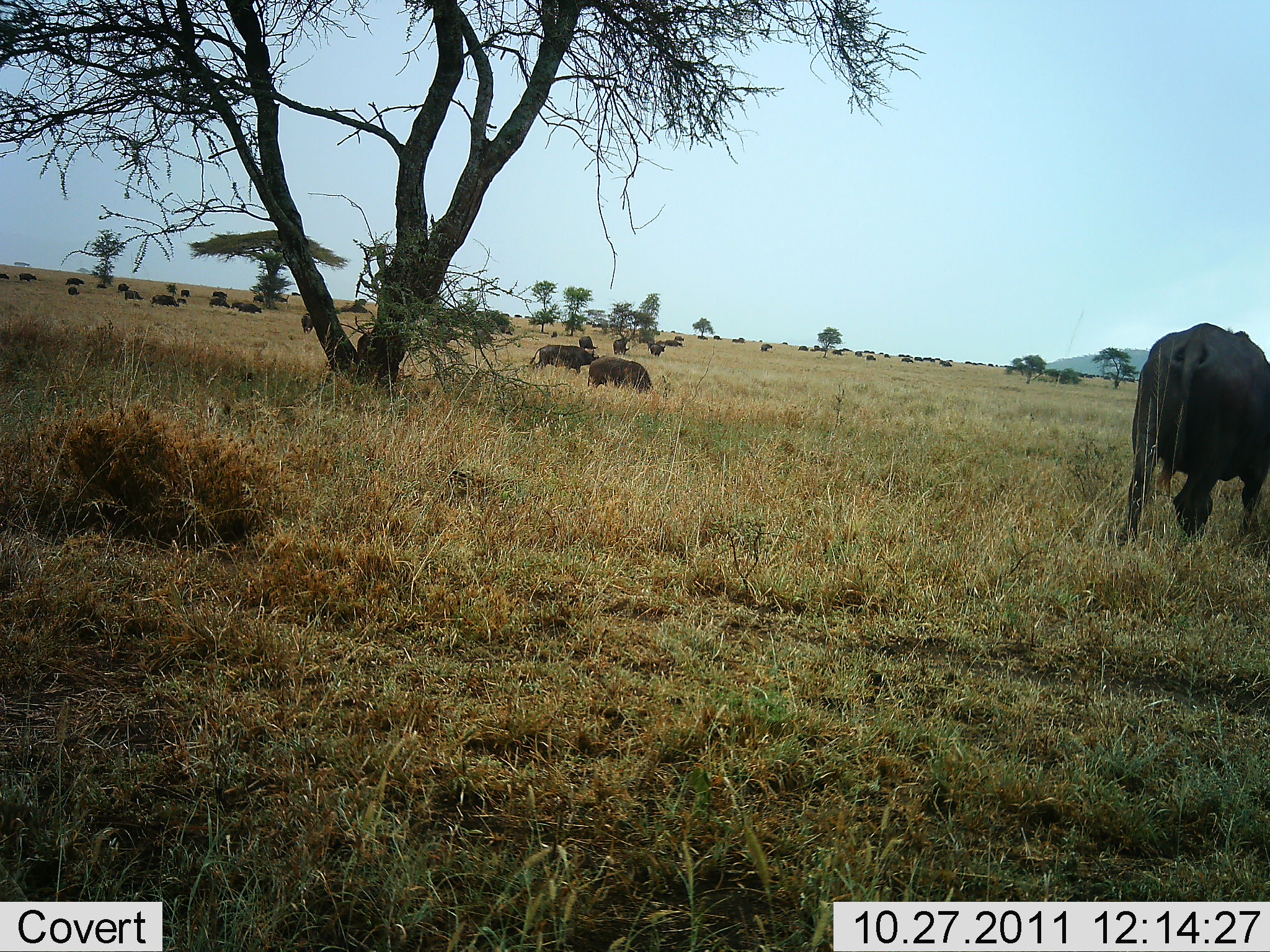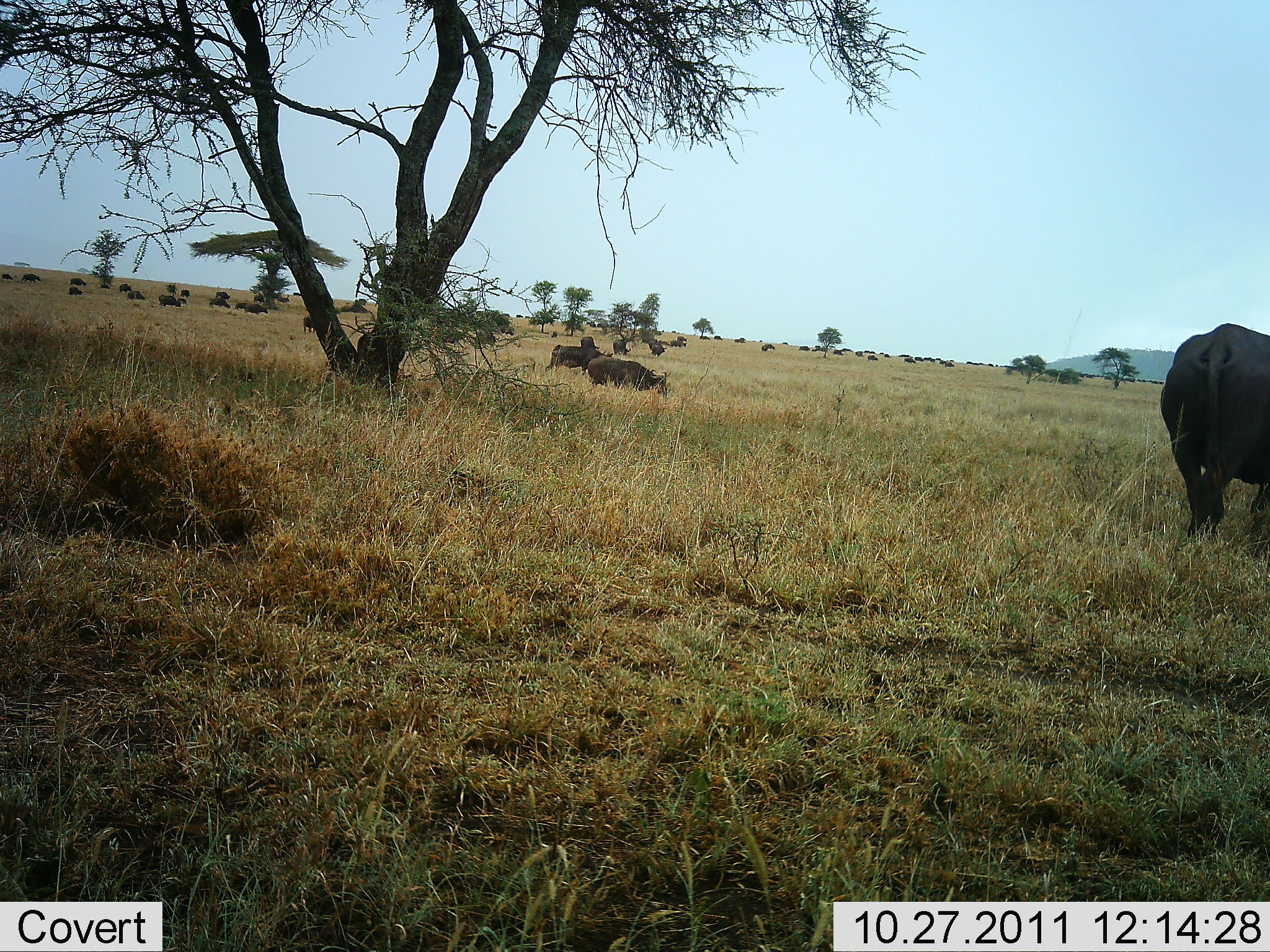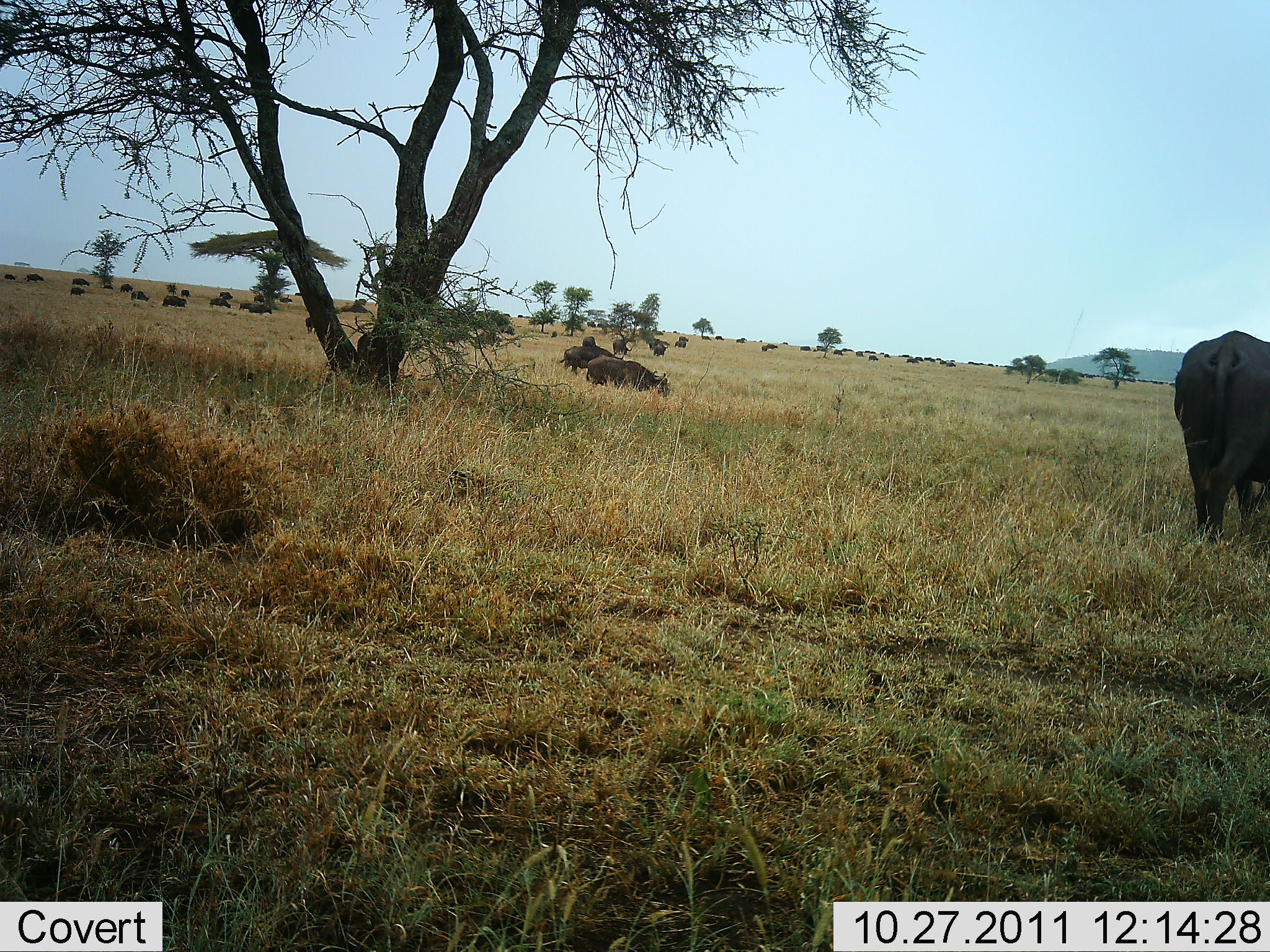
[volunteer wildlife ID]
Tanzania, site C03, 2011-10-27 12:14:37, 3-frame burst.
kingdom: Animalia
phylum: Chordata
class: Mammalia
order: Artiodactyla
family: Bovidae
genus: Syncerus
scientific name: Syncerus caffer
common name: cape buffalo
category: buffalo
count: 11-50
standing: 36%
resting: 21%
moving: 57%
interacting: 7%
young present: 0%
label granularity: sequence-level